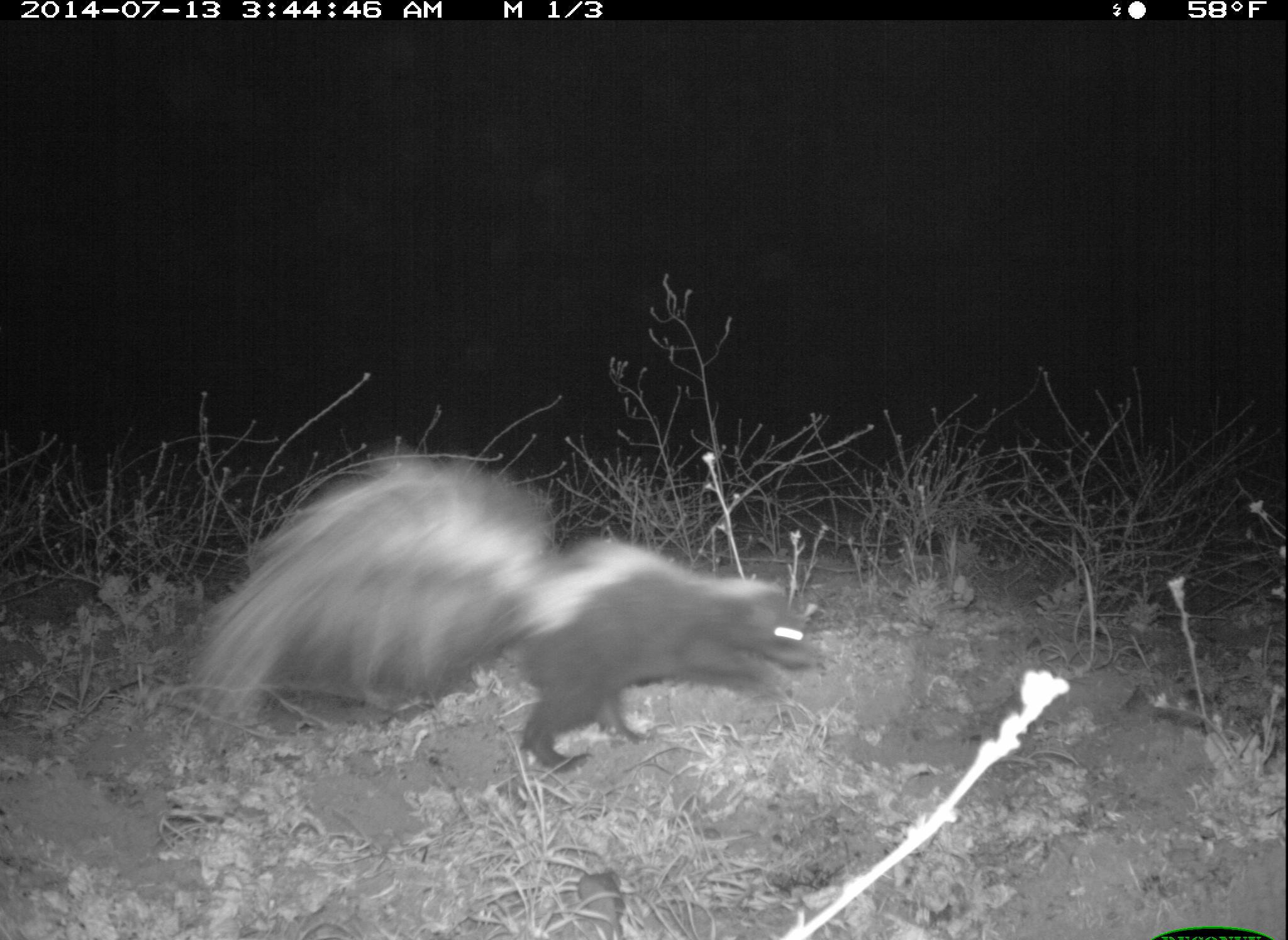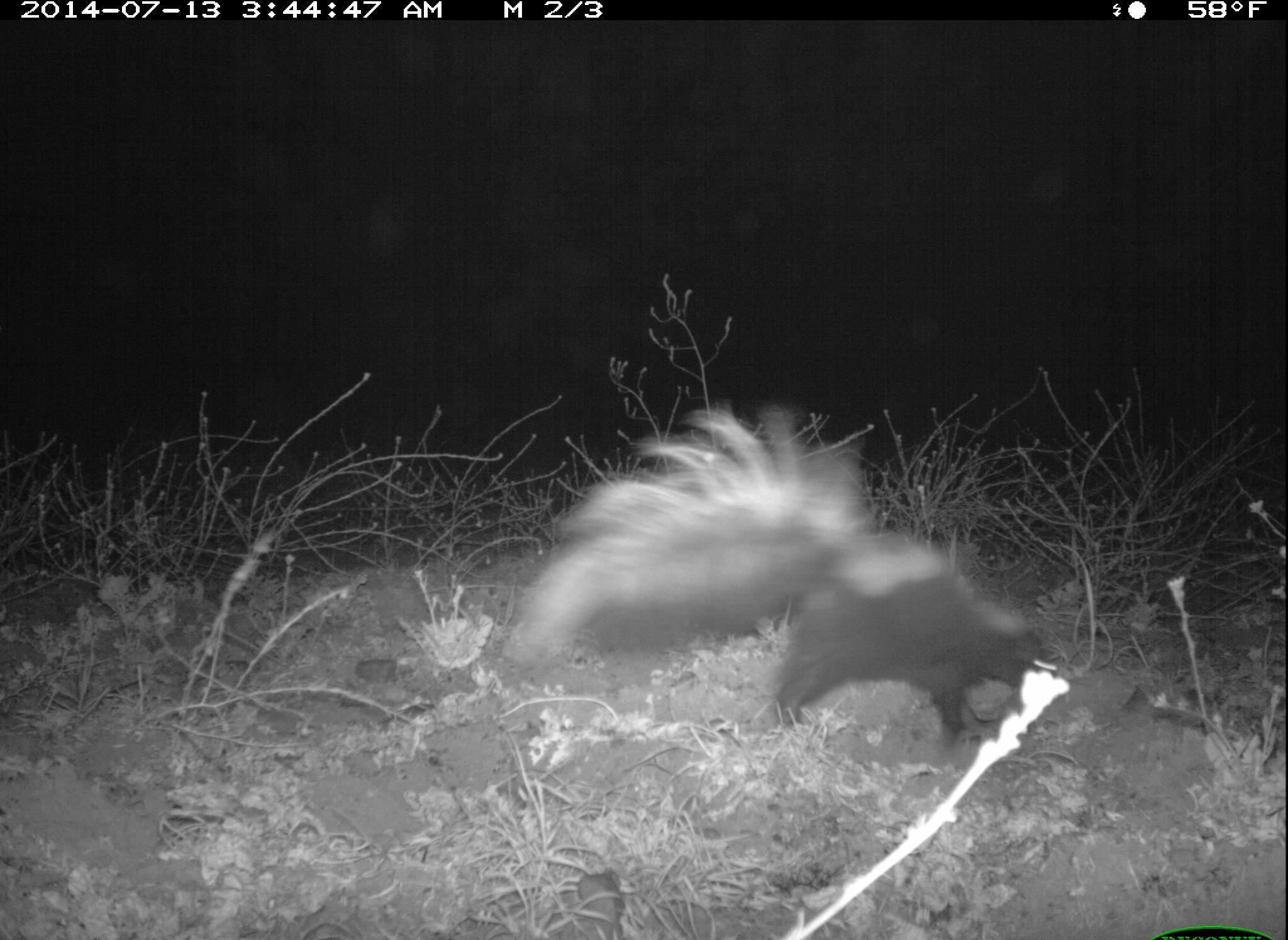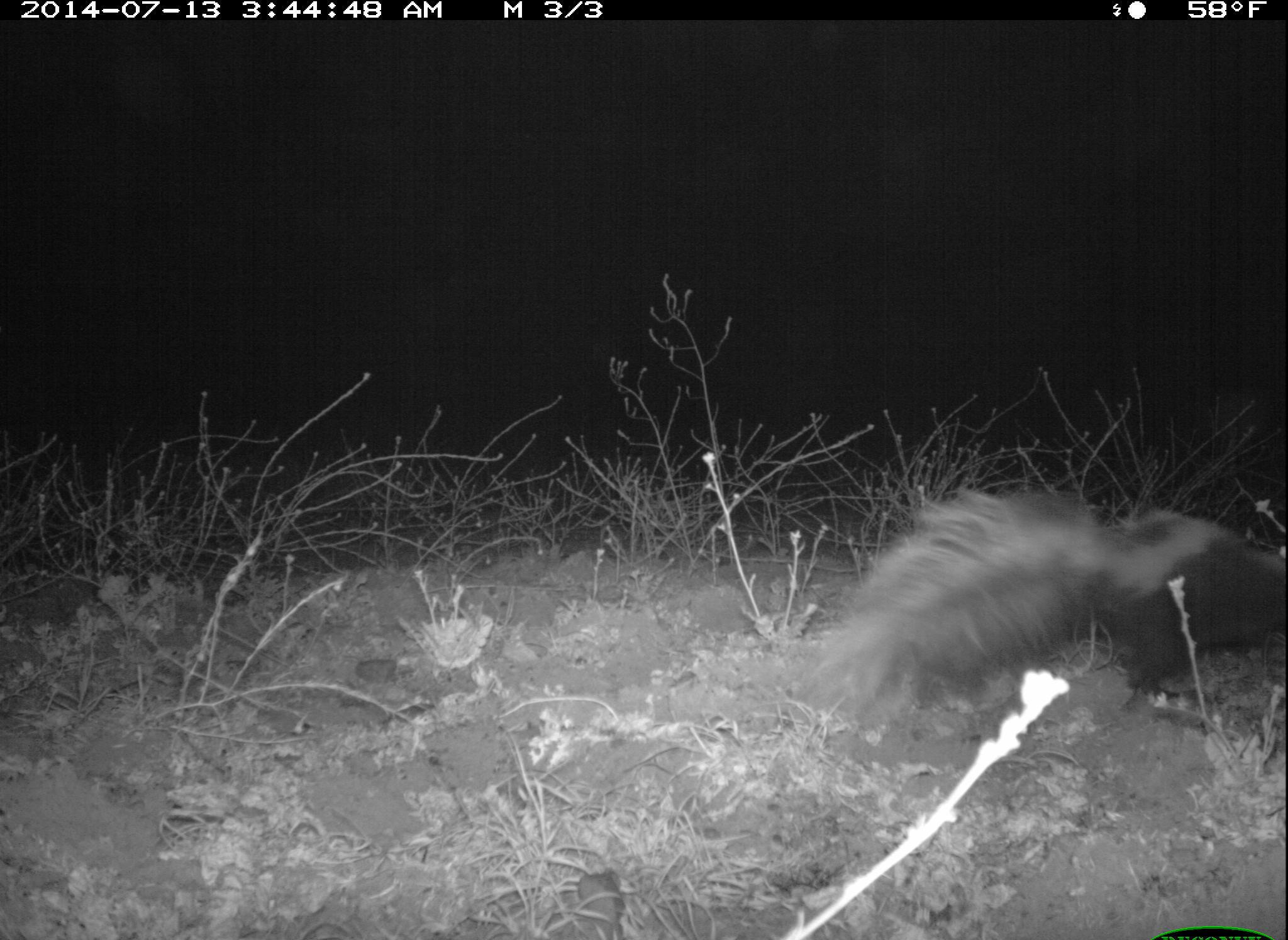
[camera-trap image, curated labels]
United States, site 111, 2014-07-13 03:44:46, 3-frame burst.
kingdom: Animalia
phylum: Chordata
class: Mammalia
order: Carnivora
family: Mephitidae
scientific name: Mephitidae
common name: skunk